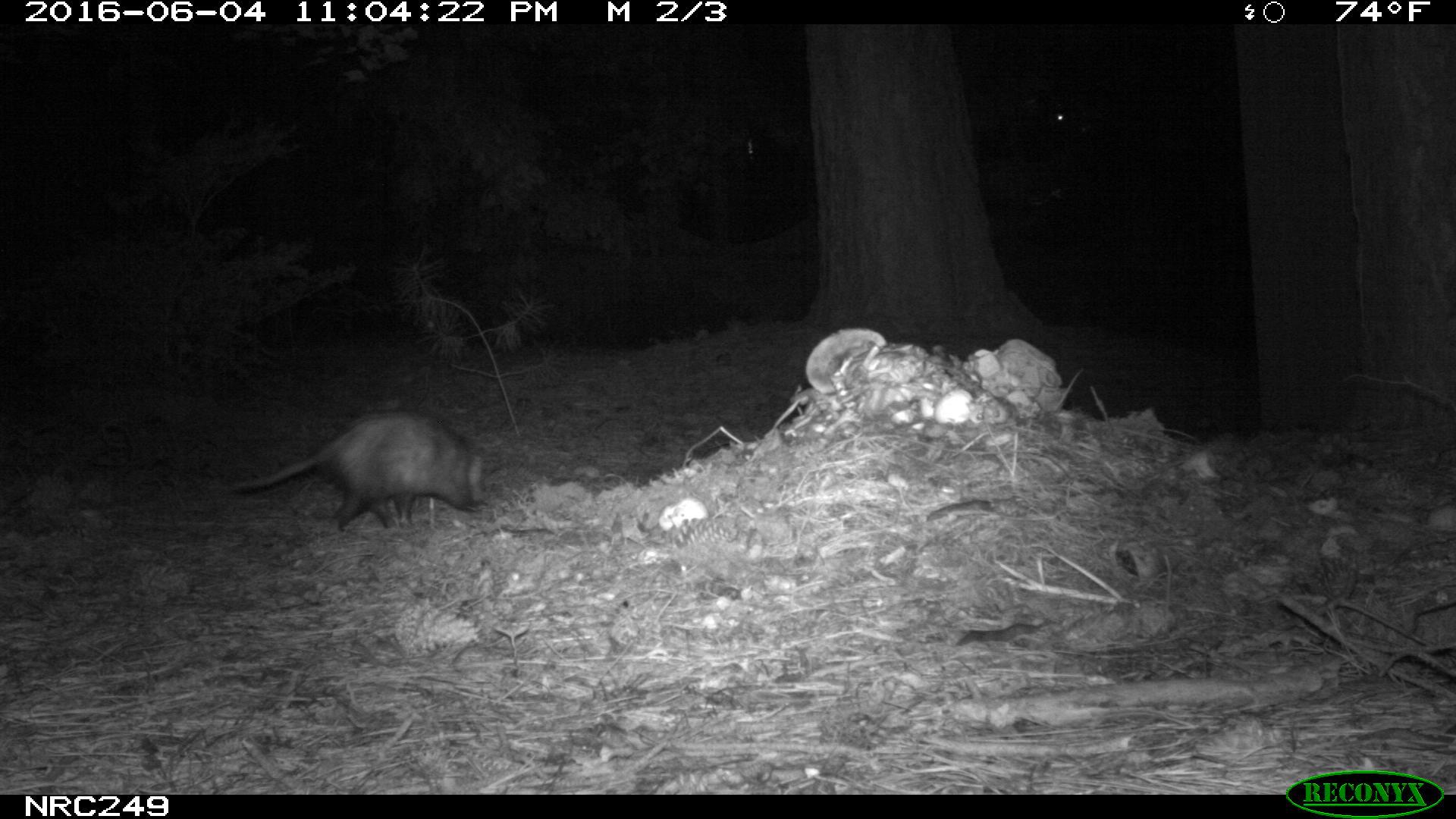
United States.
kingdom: Animalia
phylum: Chordata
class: Mammalia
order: Didelphimorphia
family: Didelphidae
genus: Didelphis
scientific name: Didelphis virginiana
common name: virginia opossum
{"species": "Virginia Opossum (Didelphis virginiana)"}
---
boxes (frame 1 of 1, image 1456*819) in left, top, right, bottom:
Virginia Opossum: 219, 406, 511, 537